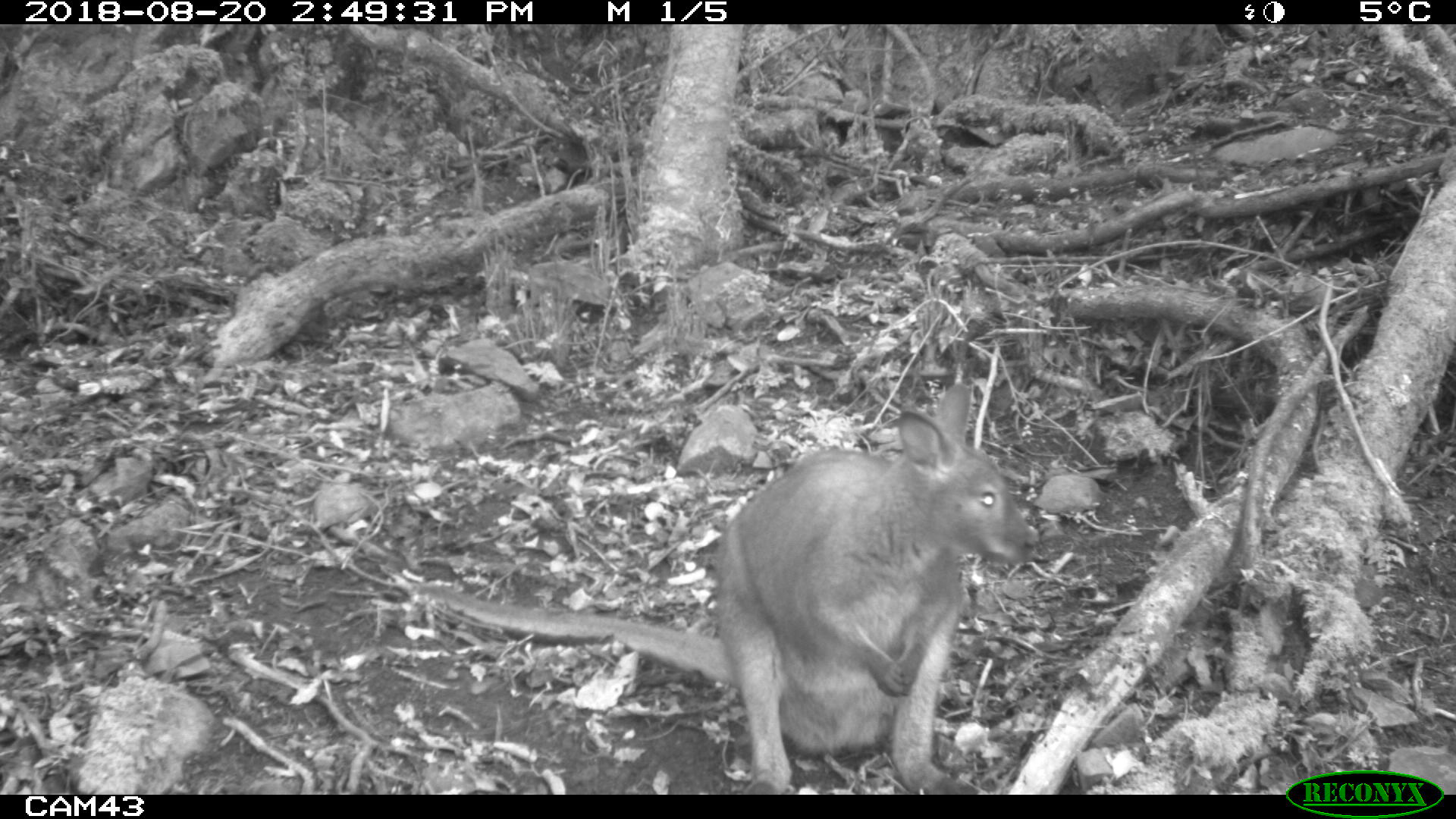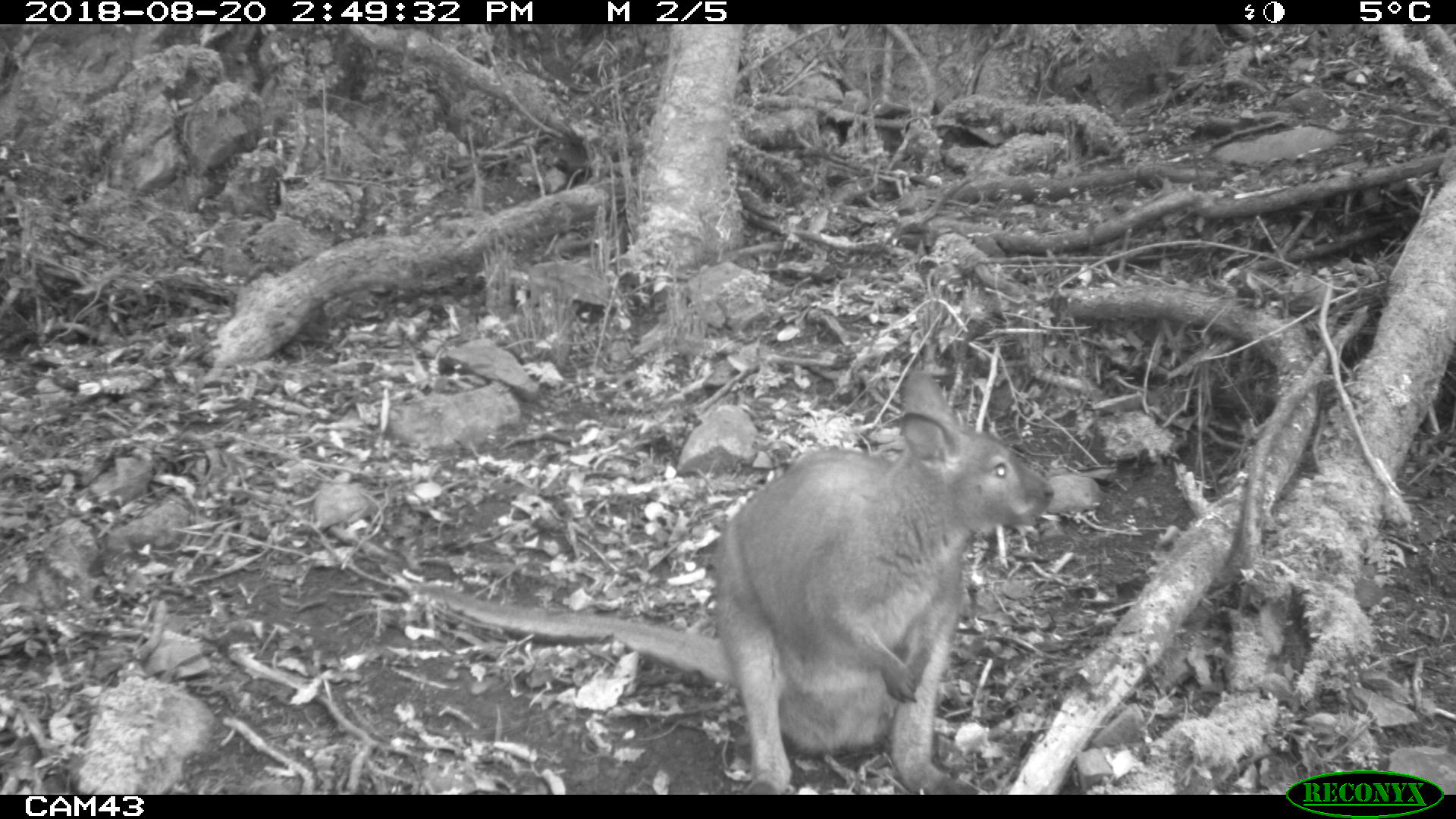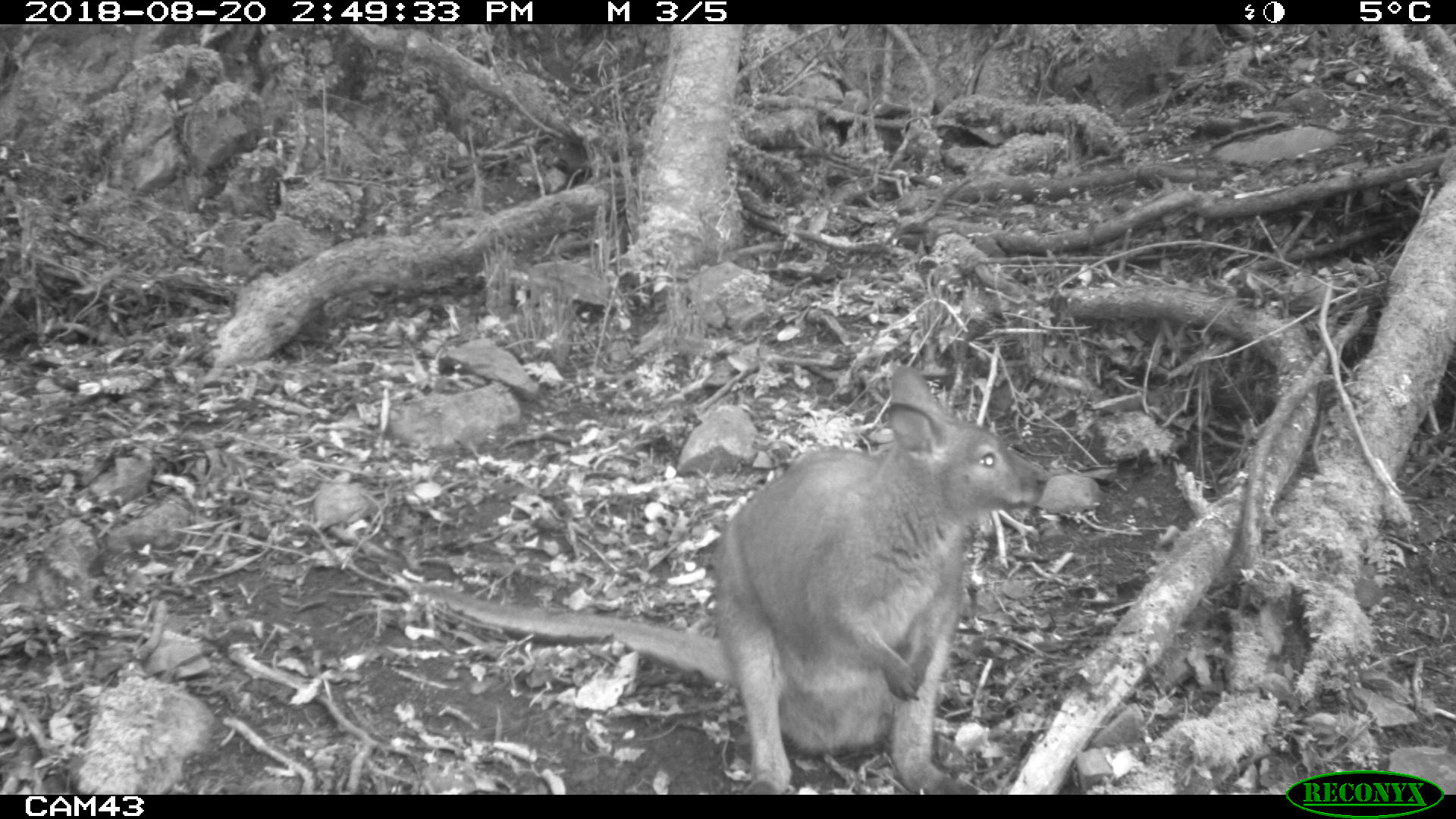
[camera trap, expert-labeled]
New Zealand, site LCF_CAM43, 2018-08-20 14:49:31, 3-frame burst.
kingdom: Animalia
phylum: Chordata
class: Mammalia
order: Diprotodontia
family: Macropodidae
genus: Notamacropus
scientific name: Notamacropus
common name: wallaby